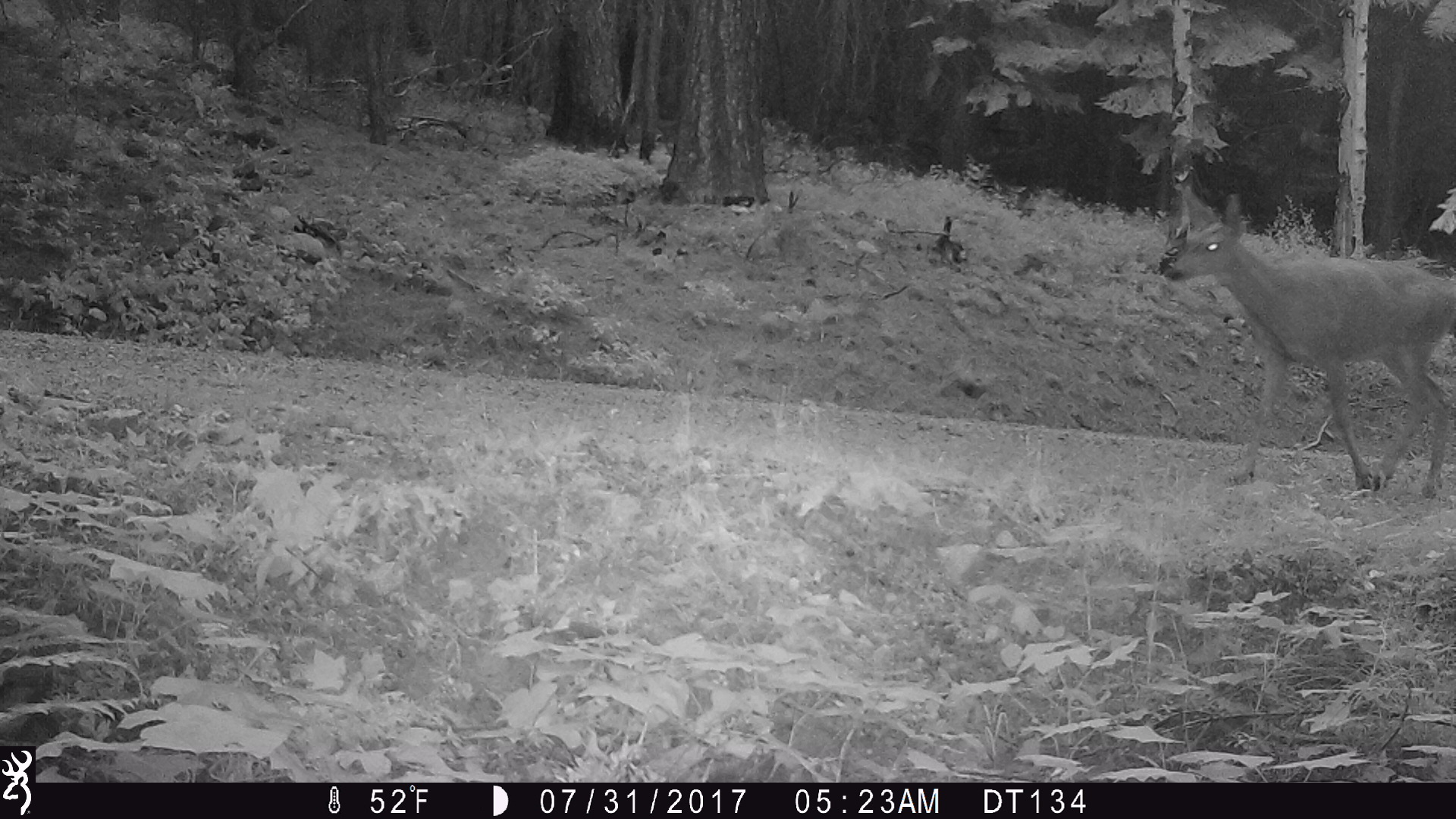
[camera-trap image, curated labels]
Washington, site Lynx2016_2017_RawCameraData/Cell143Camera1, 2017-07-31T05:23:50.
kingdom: Animalia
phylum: Chordata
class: Mammalia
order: Artiodactyla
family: Cervidae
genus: Odocoileus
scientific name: Odocoileus hemionus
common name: mule deer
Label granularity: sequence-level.